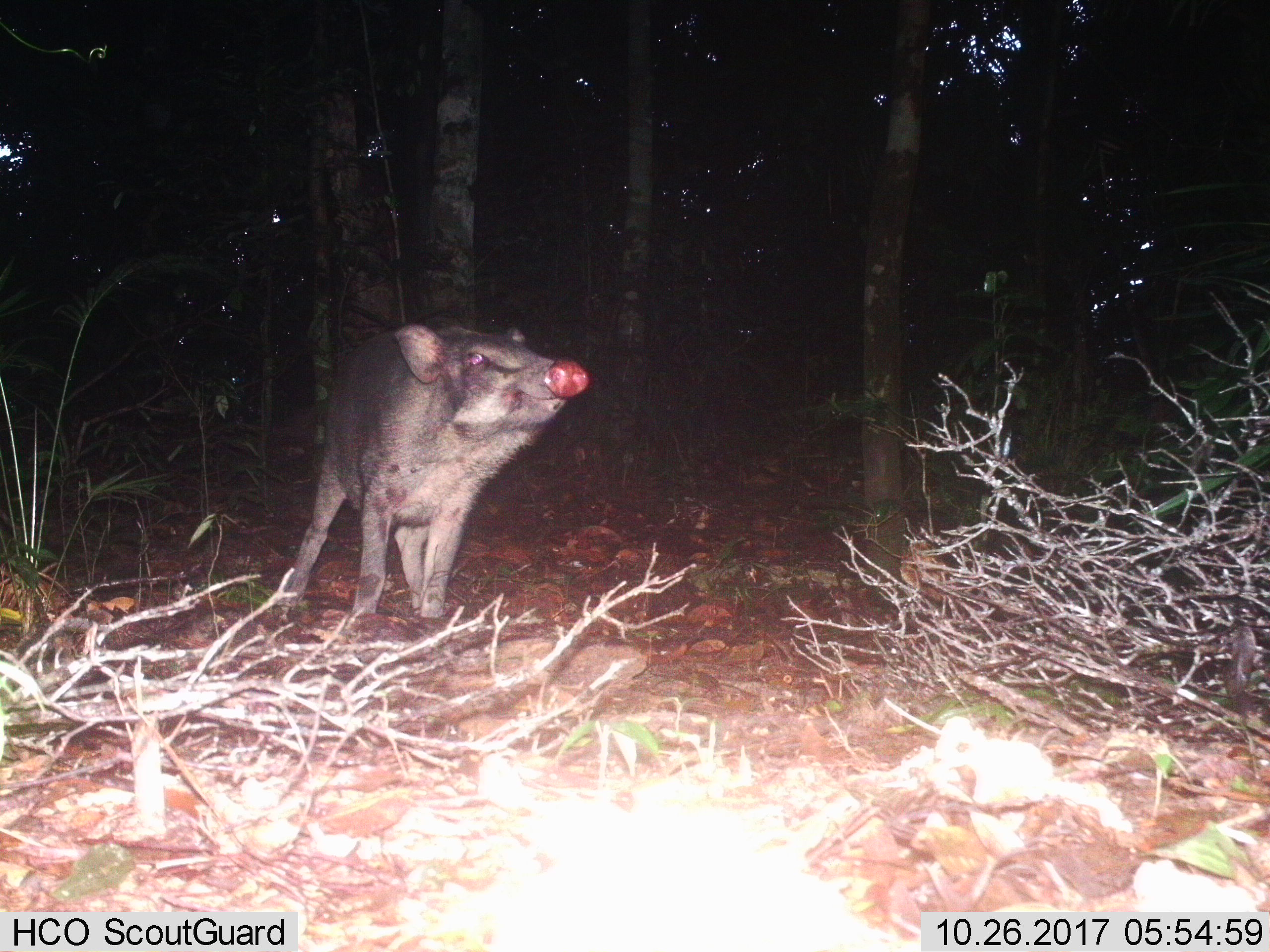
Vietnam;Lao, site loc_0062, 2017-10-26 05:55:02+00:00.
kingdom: Animalia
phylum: Chordata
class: Mammalia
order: Artiodactyla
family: Suidae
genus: Sus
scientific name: Sus scrofa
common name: eurasian wild pig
Eurasian wild pig (Sus scrofa). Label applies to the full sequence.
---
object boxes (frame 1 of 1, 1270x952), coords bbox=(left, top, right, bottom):
eurasian wild pig: bbox=(276, 320, 590, 624)